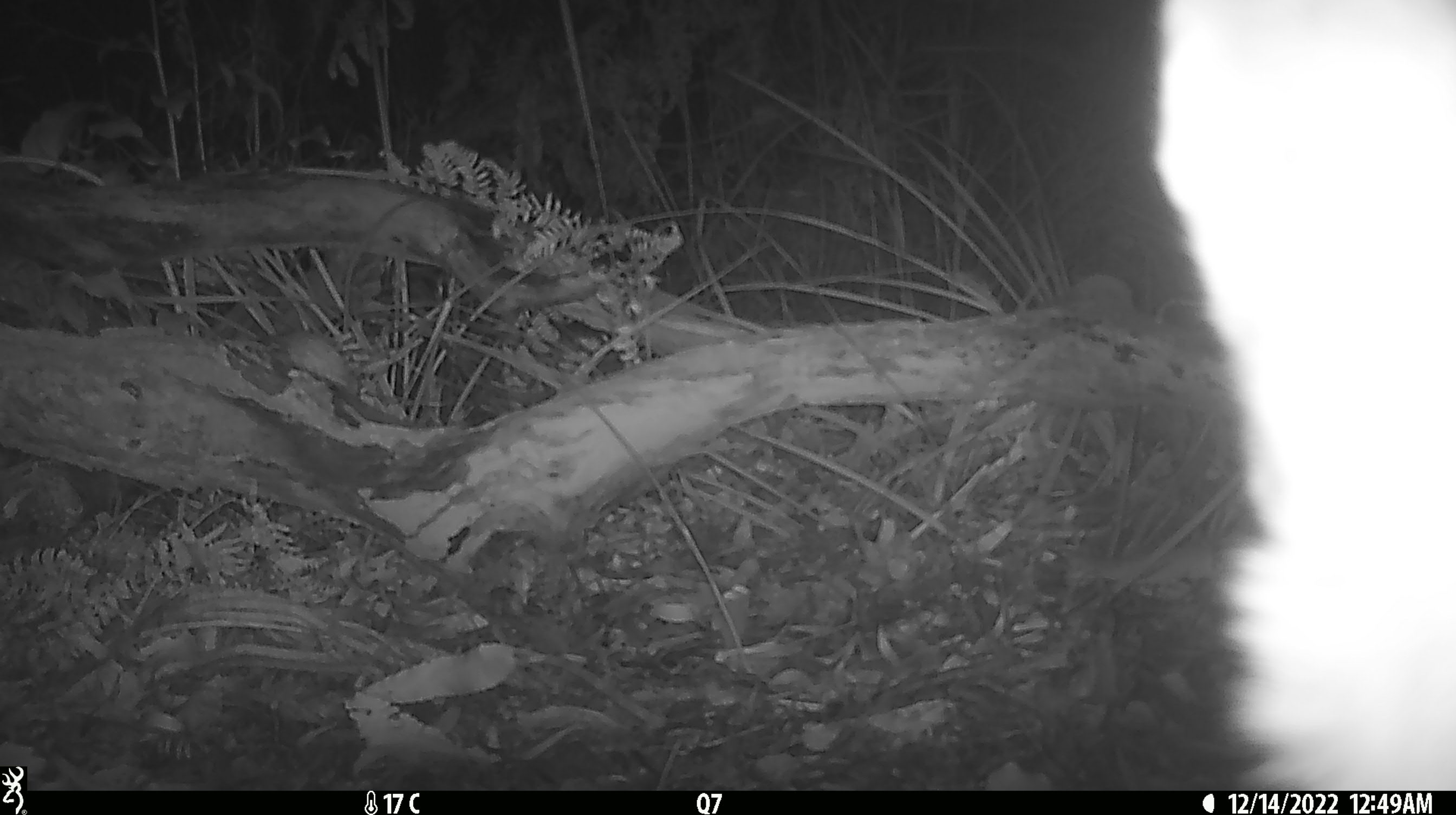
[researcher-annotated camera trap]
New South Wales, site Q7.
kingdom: Animalia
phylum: Chordata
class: Mammalia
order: Carnivora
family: Canidae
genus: Canis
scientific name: Canis familiaris dingo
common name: dingo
Dingo (Canis familiaris dingo).